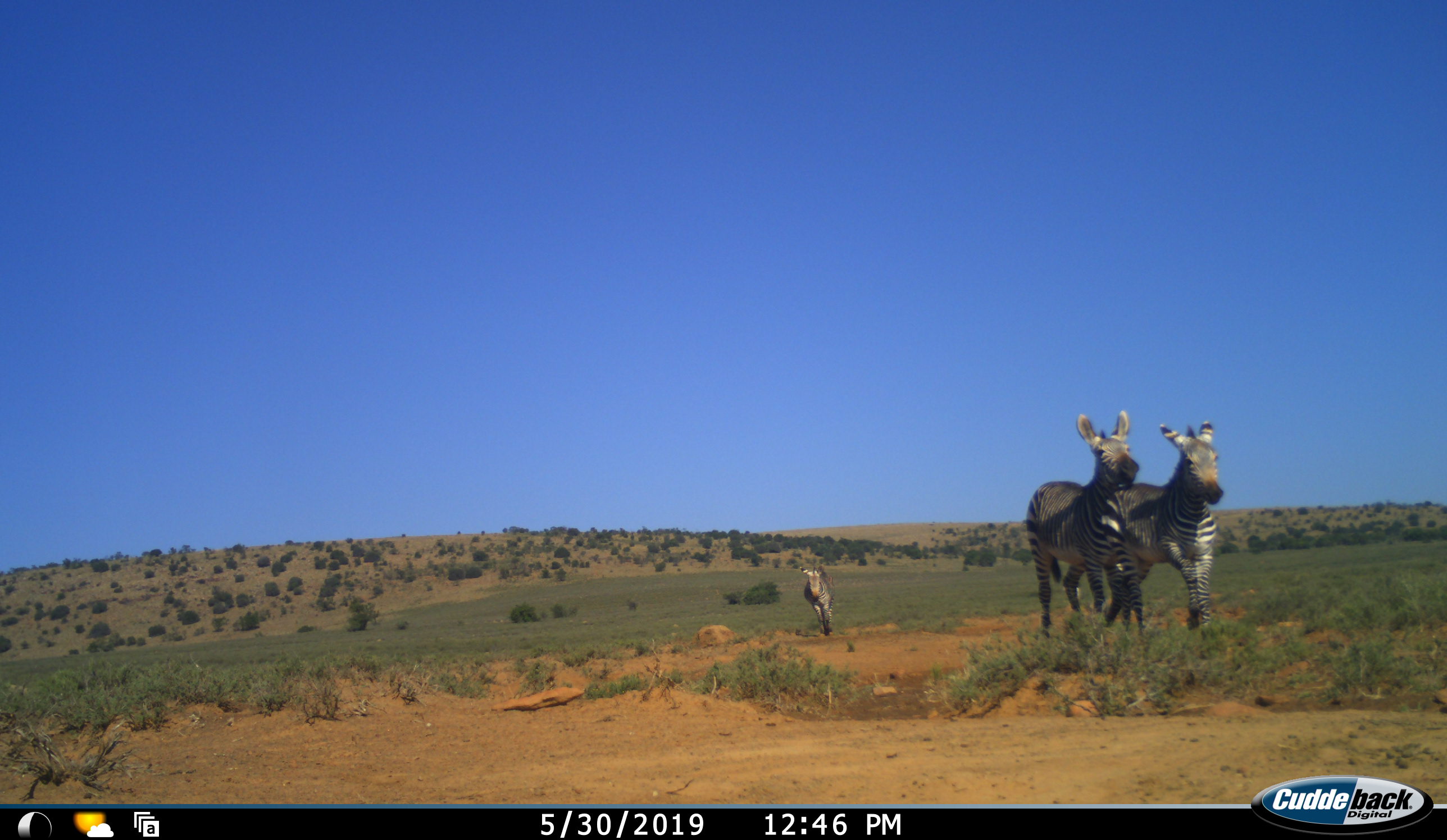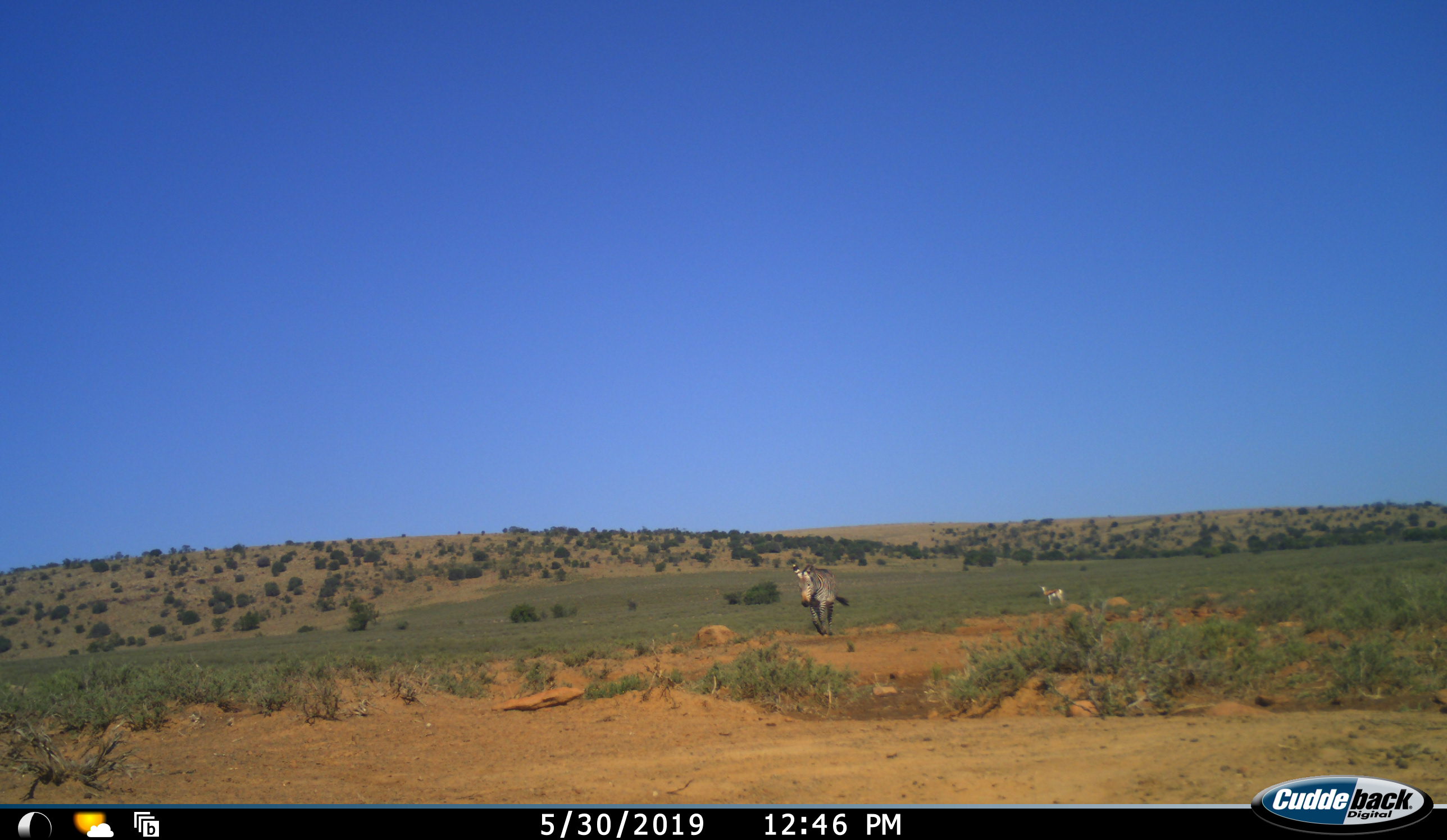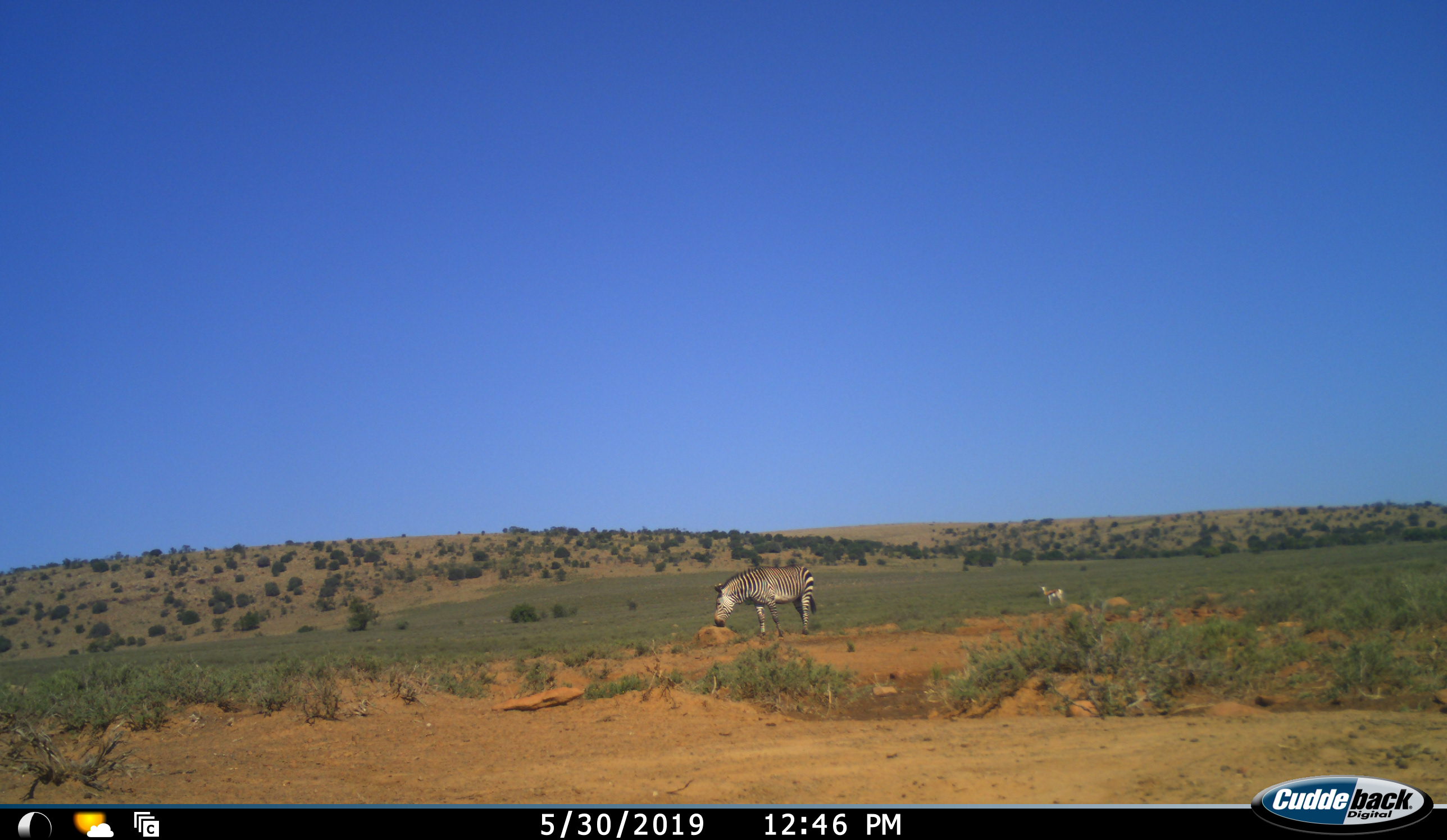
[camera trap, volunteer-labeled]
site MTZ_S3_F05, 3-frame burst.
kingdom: Animalia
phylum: Chordata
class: Mammalia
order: Perissodactyla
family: Equidae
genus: Equus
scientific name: Equus zebra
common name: mountain zebra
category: zebramountain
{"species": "zebramountain (mountain zebra) (Equus zebra)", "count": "3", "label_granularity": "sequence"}